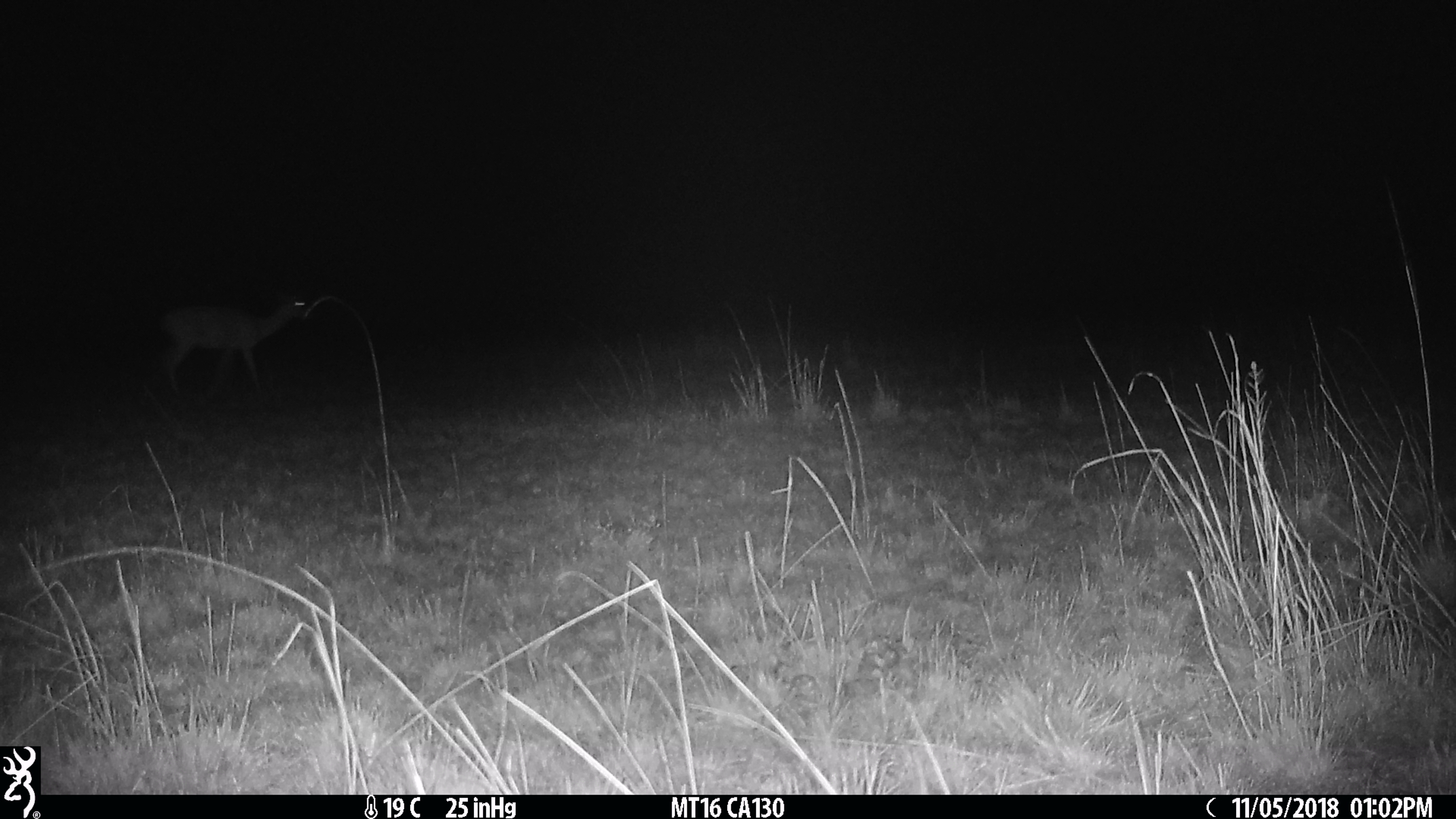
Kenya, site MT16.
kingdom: Animalia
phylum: Chordata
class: Mammalia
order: Artiodactyla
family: Bovidae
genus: Aepyceros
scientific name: Aepyceros melampus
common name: impala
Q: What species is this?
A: Impala (Aepyceros melampus).